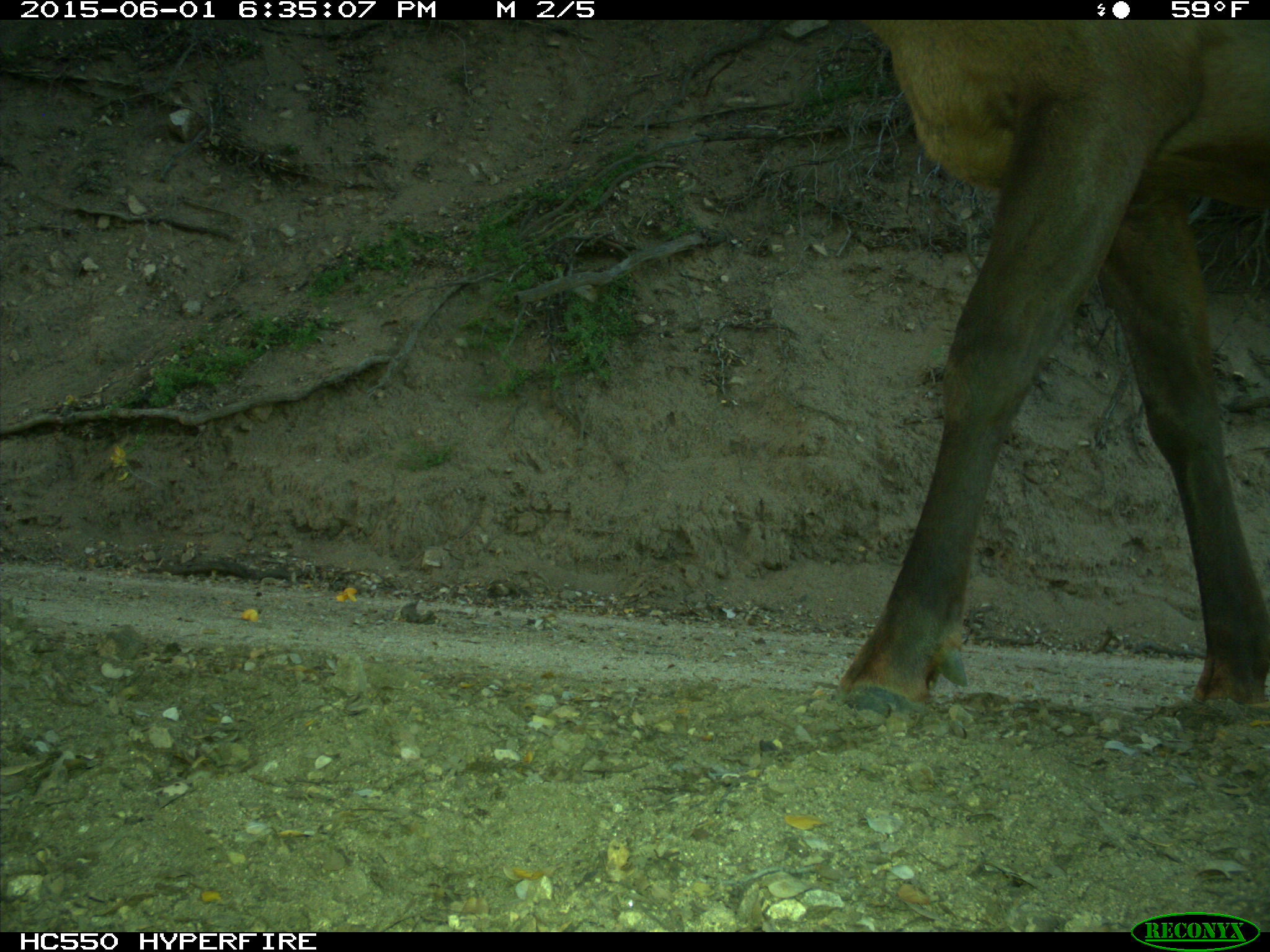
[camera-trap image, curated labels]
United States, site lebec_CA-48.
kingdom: Animalia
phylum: Chordata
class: Mammalia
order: Artiodactyla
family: Cervidae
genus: Cervus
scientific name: Cervus canadensis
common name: elk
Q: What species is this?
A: Cervus canadensis (elk).